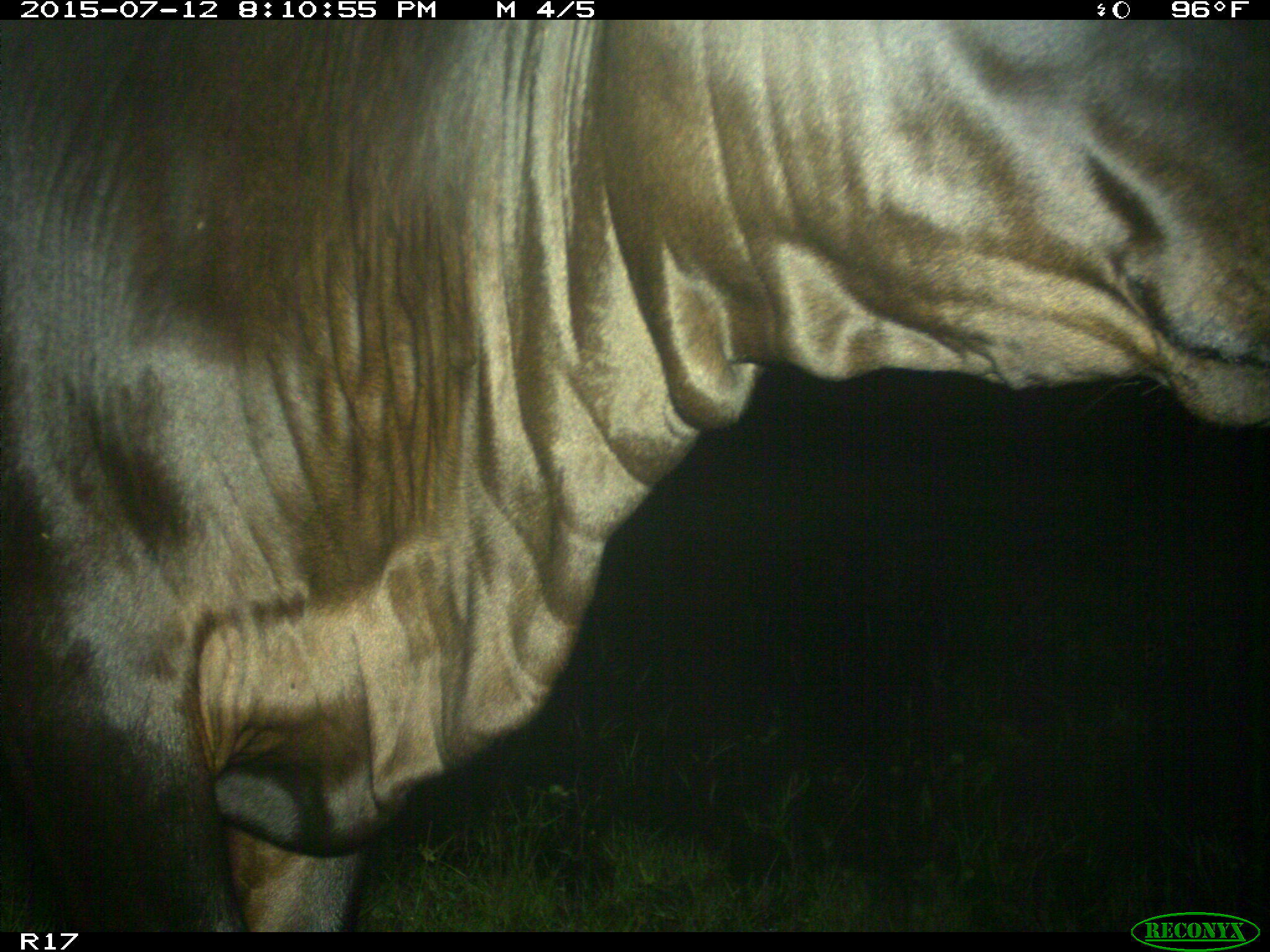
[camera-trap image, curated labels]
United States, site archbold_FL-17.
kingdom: Animalia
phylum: Chordata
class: Mammalia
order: Artiodactyla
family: Bovidae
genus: Bos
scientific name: Bos taurus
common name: domestic cow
Bos taurus (domestic cow).